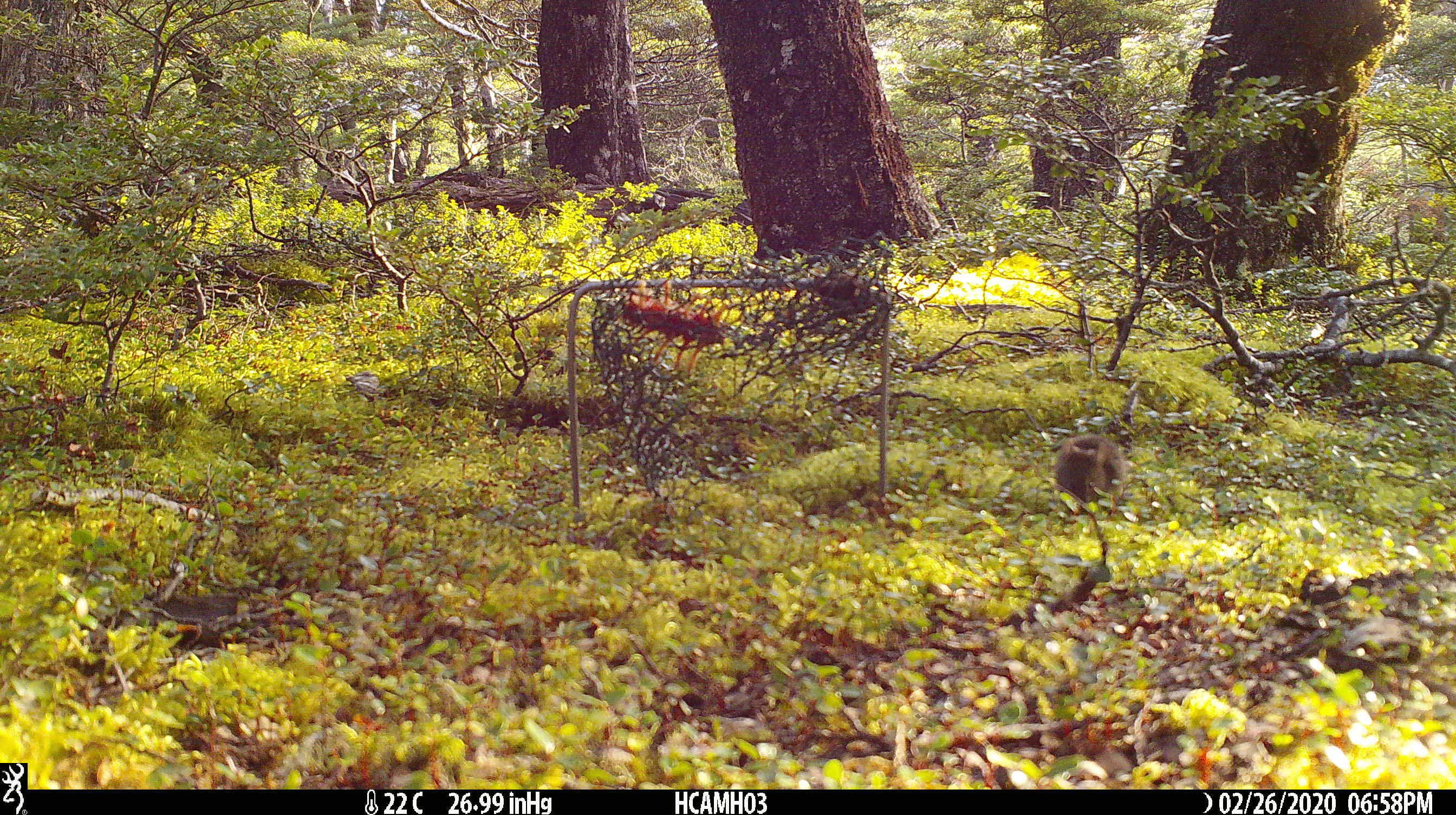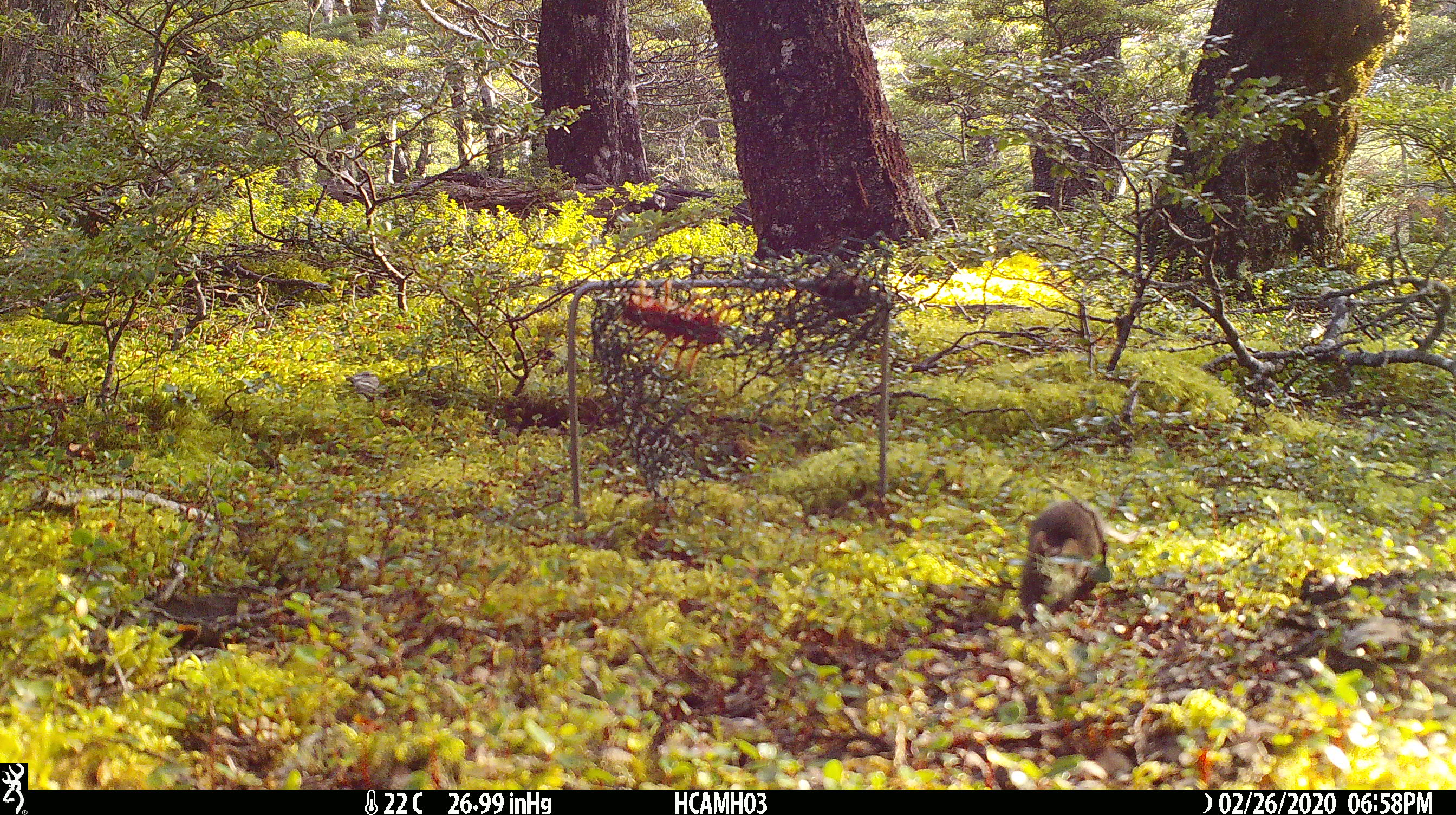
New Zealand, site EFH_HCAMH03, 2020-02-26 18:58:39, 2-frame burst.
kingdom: Animalia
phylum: Chordata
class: Mammalia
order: Rodentia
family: Muridae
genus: Mus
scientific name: Mus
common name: mouse